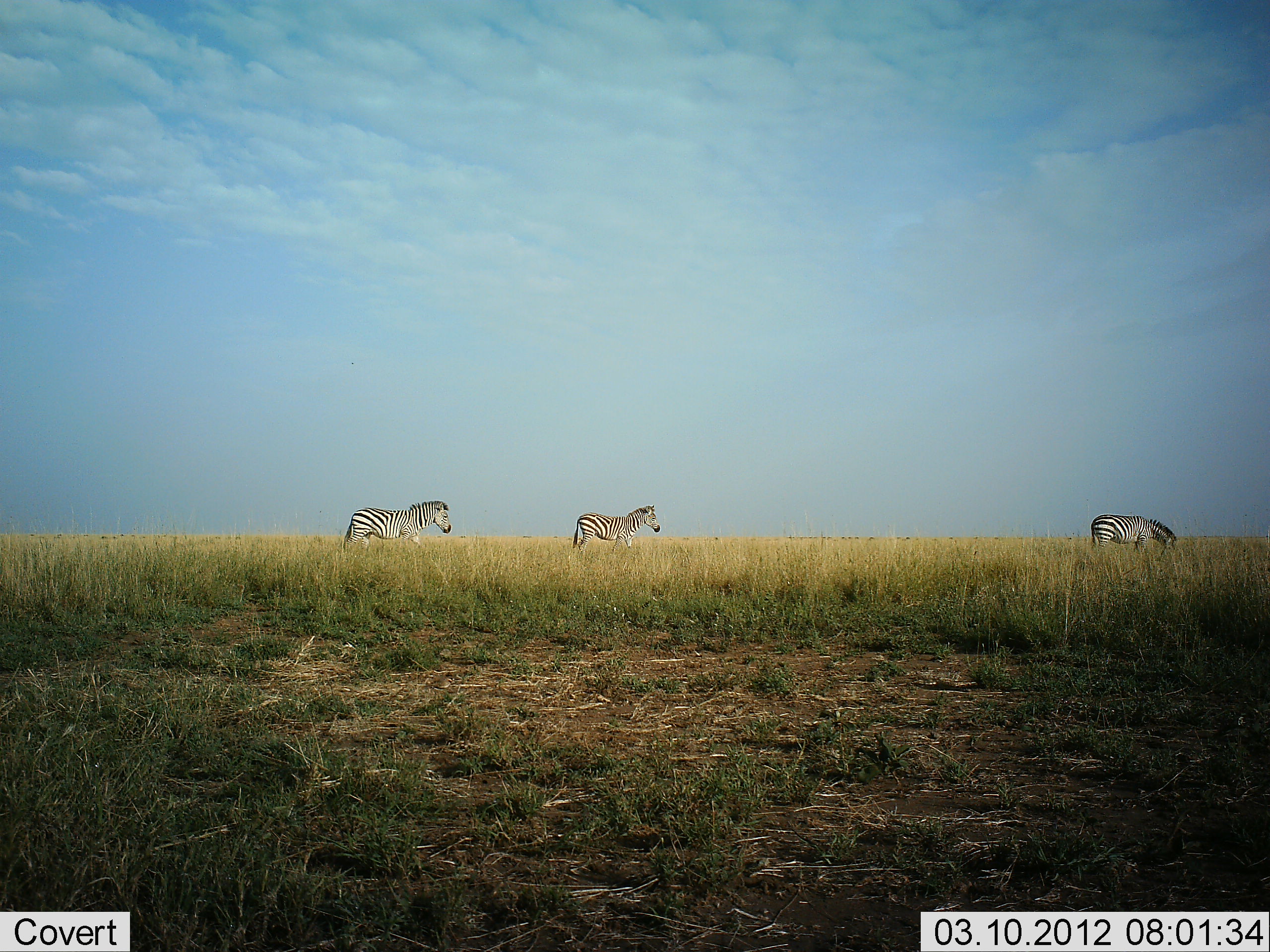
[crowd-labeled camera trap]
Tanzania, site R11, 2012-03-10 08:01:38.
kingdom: Animalia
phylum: Chordata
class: Mammalia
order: Perissodactyla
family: Equidae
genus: Equus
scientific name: Equus quagga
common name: plains zebra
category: zebra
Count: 3.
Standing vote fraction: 59%.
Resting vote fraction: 0%.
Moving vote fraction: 59%.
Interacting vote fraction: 0%.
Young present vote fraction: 0%.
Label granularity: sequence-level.